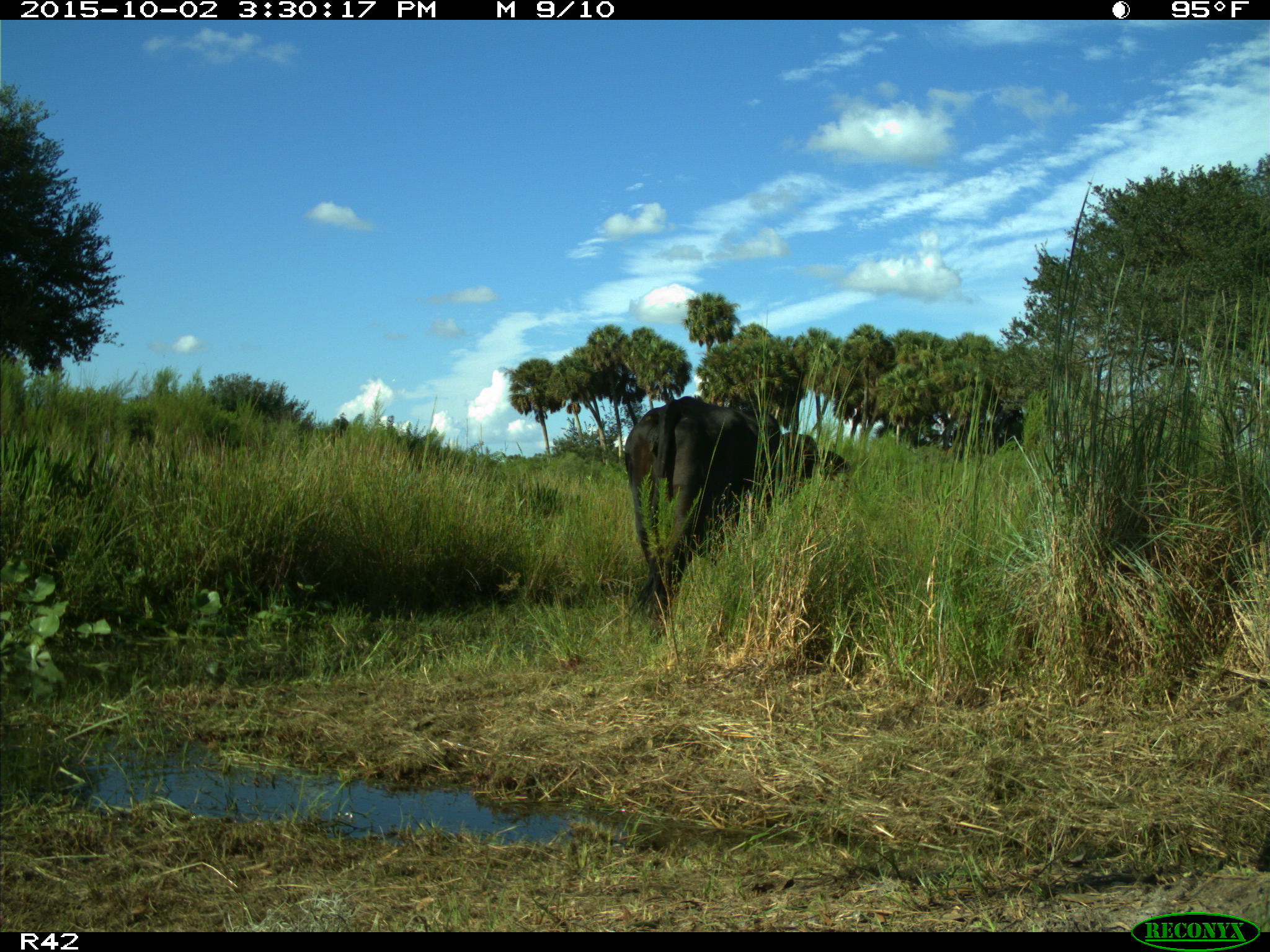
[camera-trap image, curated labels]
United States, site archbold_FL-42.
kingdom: Animalia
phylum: Chordata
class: Mammalia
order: Artiodactyla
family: Bovidae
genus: Bos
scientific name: Bos taurus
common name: domestic cow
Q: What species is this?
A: Bos taurus (domestic cow).